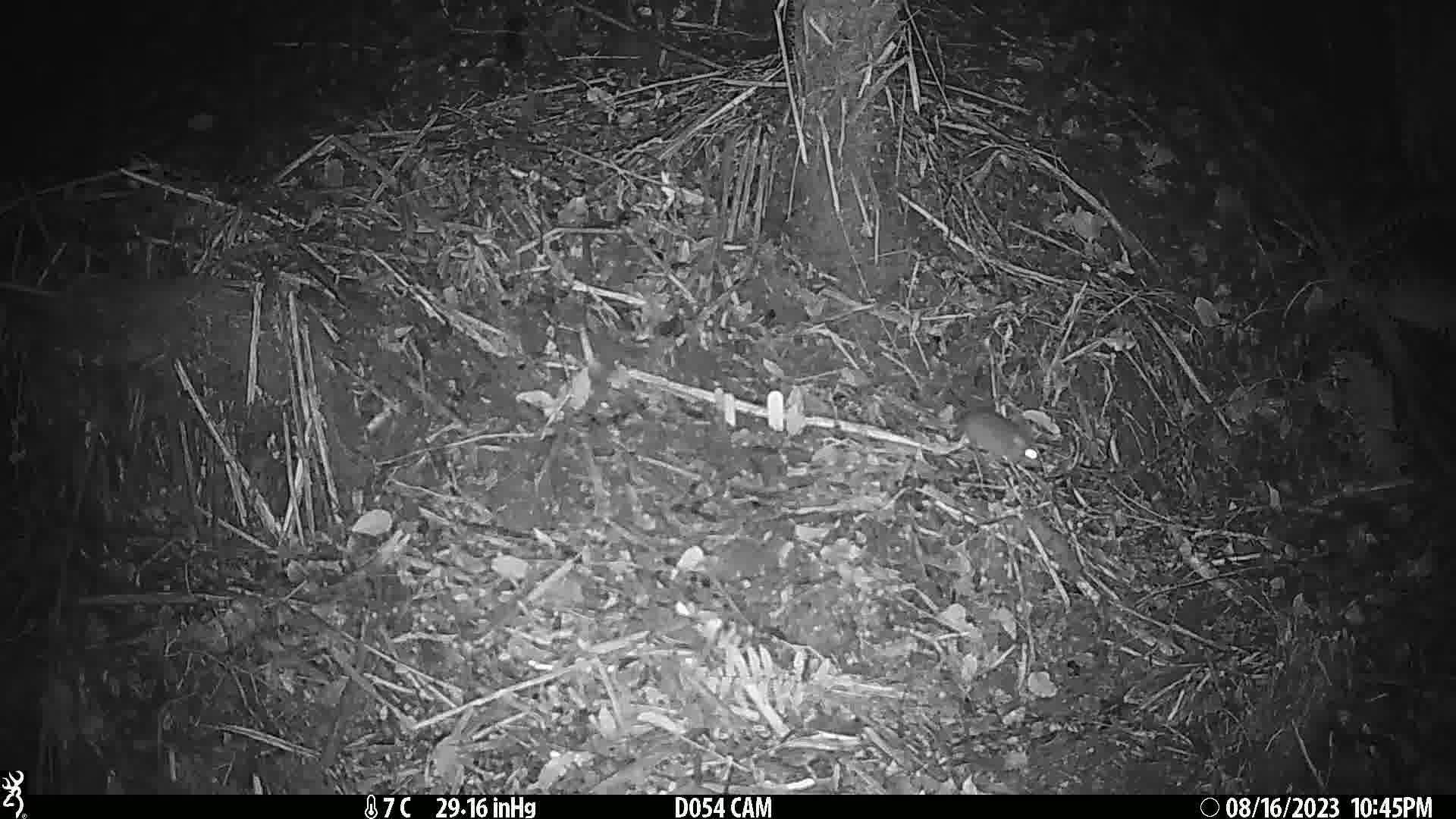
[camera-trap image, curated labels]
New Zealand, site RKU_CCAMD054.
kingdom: Animalia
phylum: Chordata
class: Mammalia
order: Rodentia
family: Muridae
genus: Rattus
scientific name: Rattus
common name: rat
Rat (Rattus).